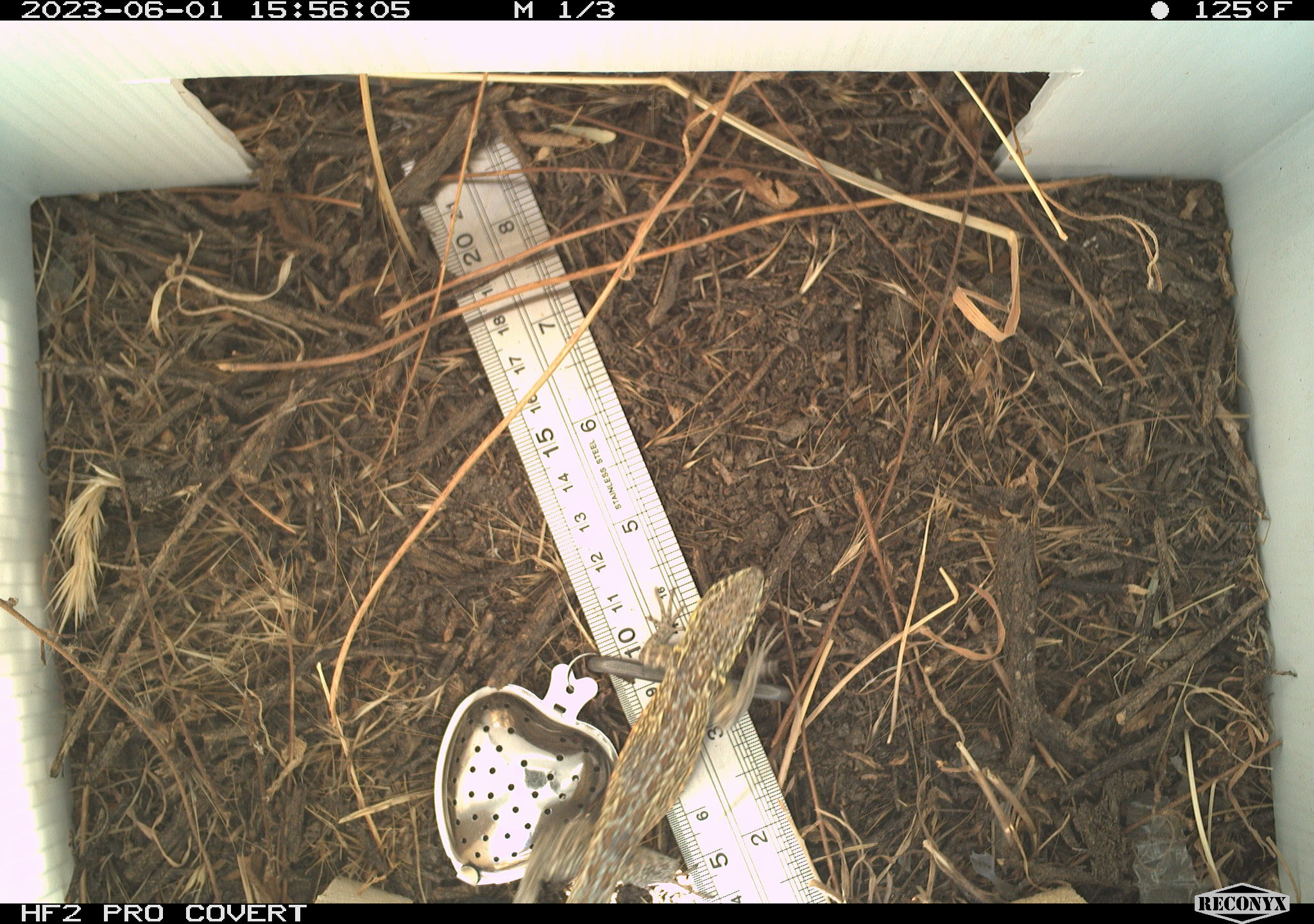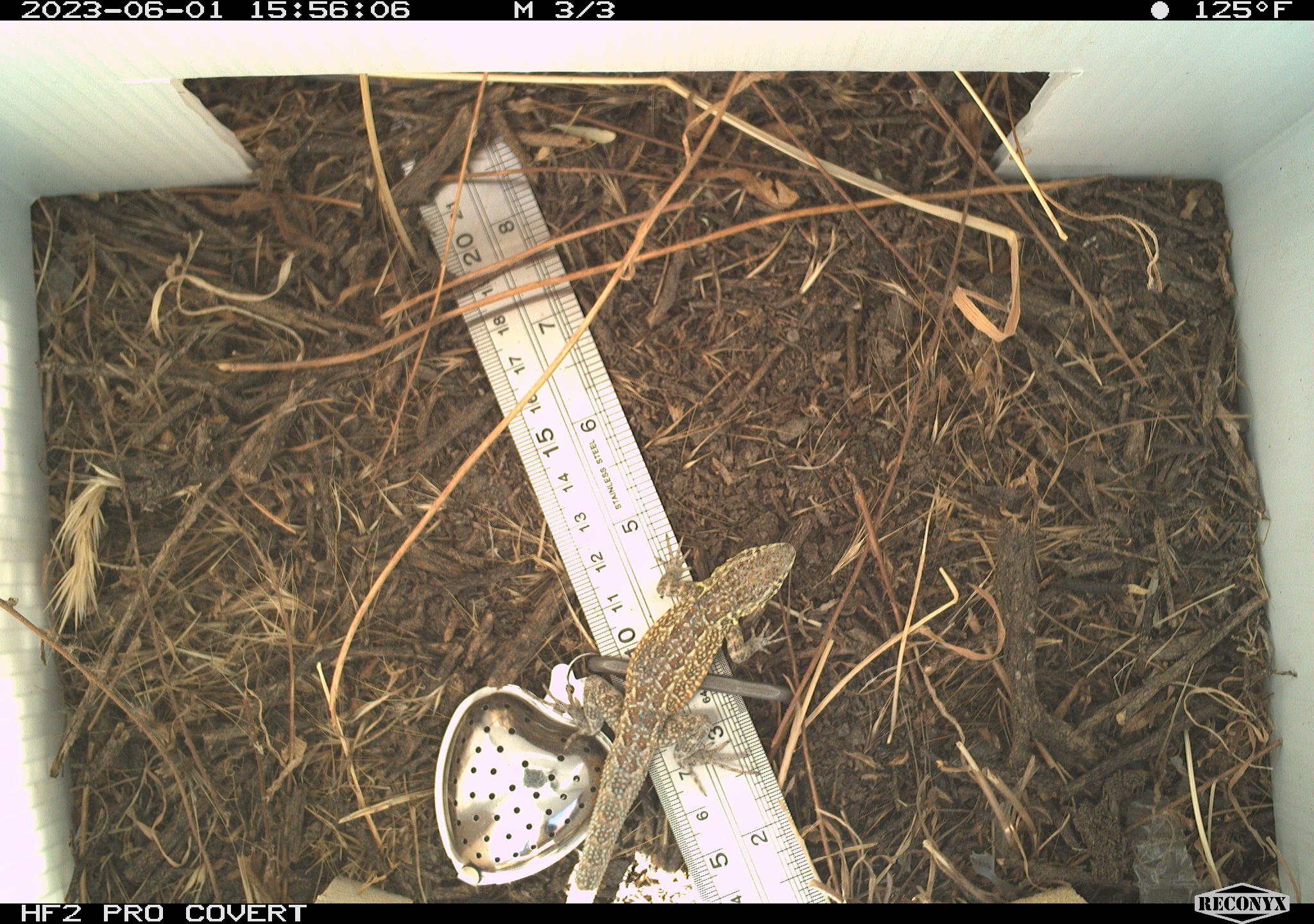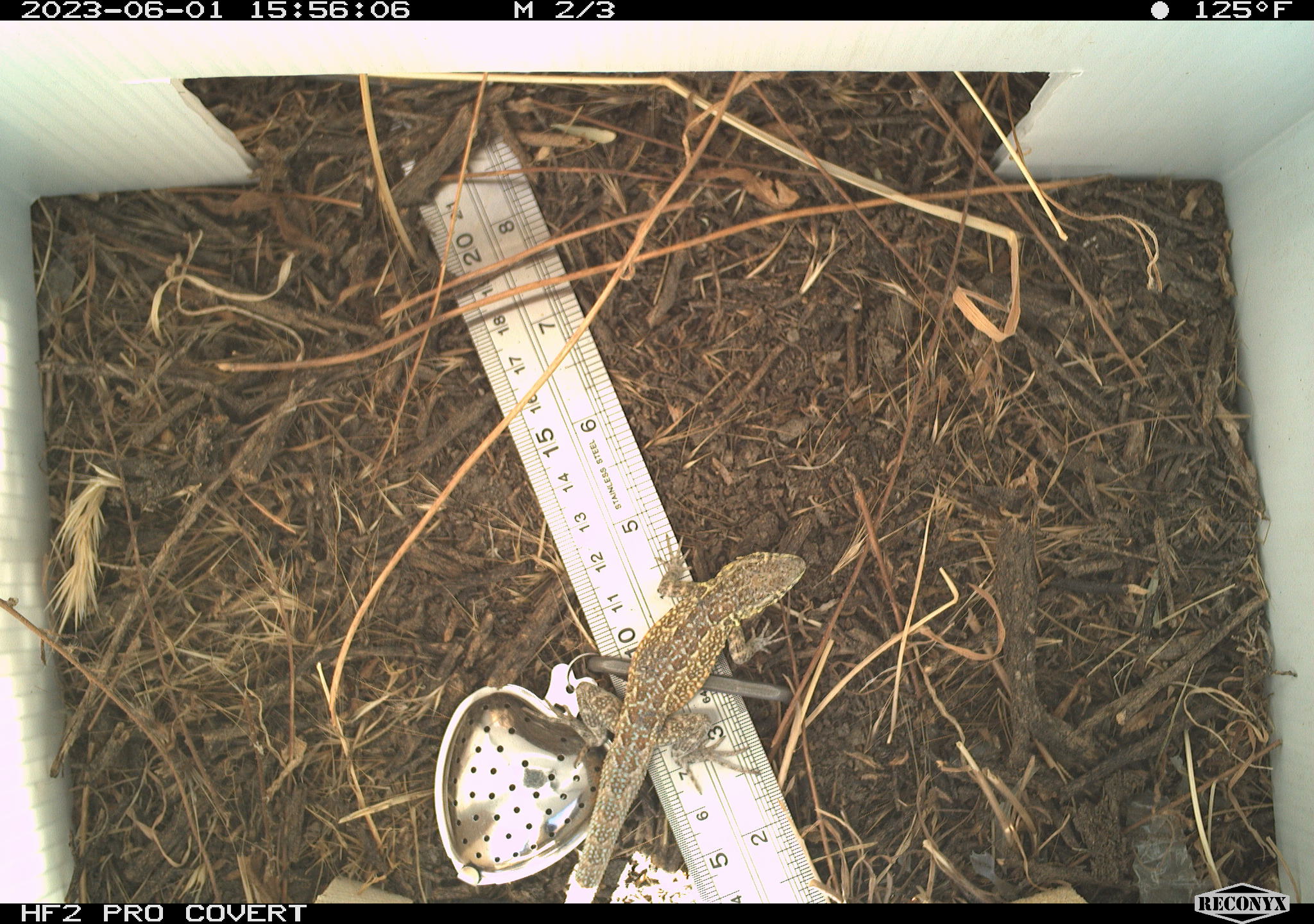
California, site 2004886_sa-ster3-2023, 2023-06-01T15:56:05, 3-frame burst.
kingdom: Animalia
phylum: Chordata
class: Reptilia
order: Squamata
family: Phrynosomatidae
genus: Uta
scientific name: Uta stansburiana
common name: common side-blotched lizard